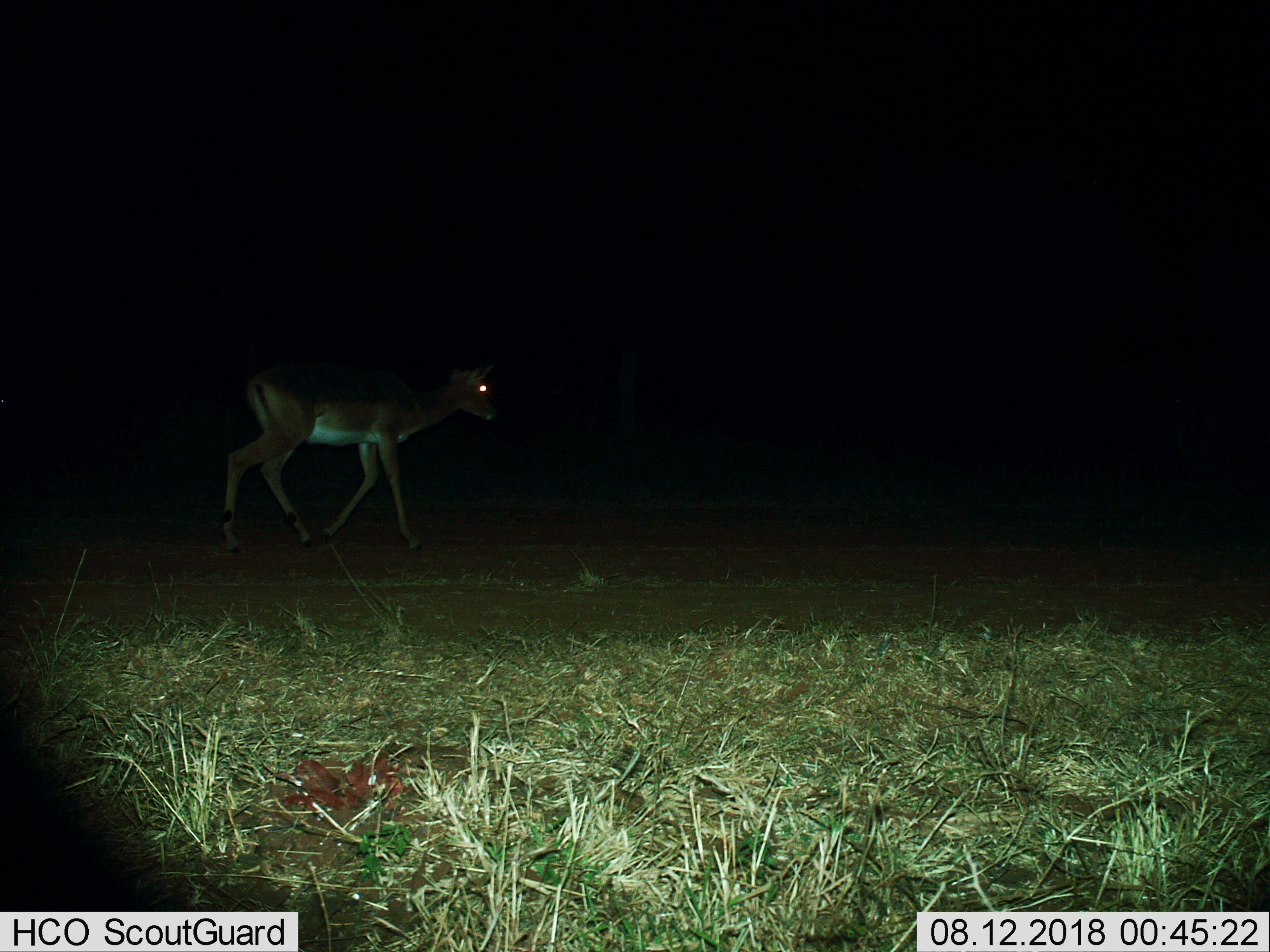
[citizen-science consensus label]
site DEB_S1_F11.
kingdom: Animalia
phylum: Chordata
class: Mammalia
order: Artiodactyla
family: Bovidae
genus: Aepyceros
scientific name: Aepyceros melampus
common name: impala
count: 1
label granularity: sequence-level